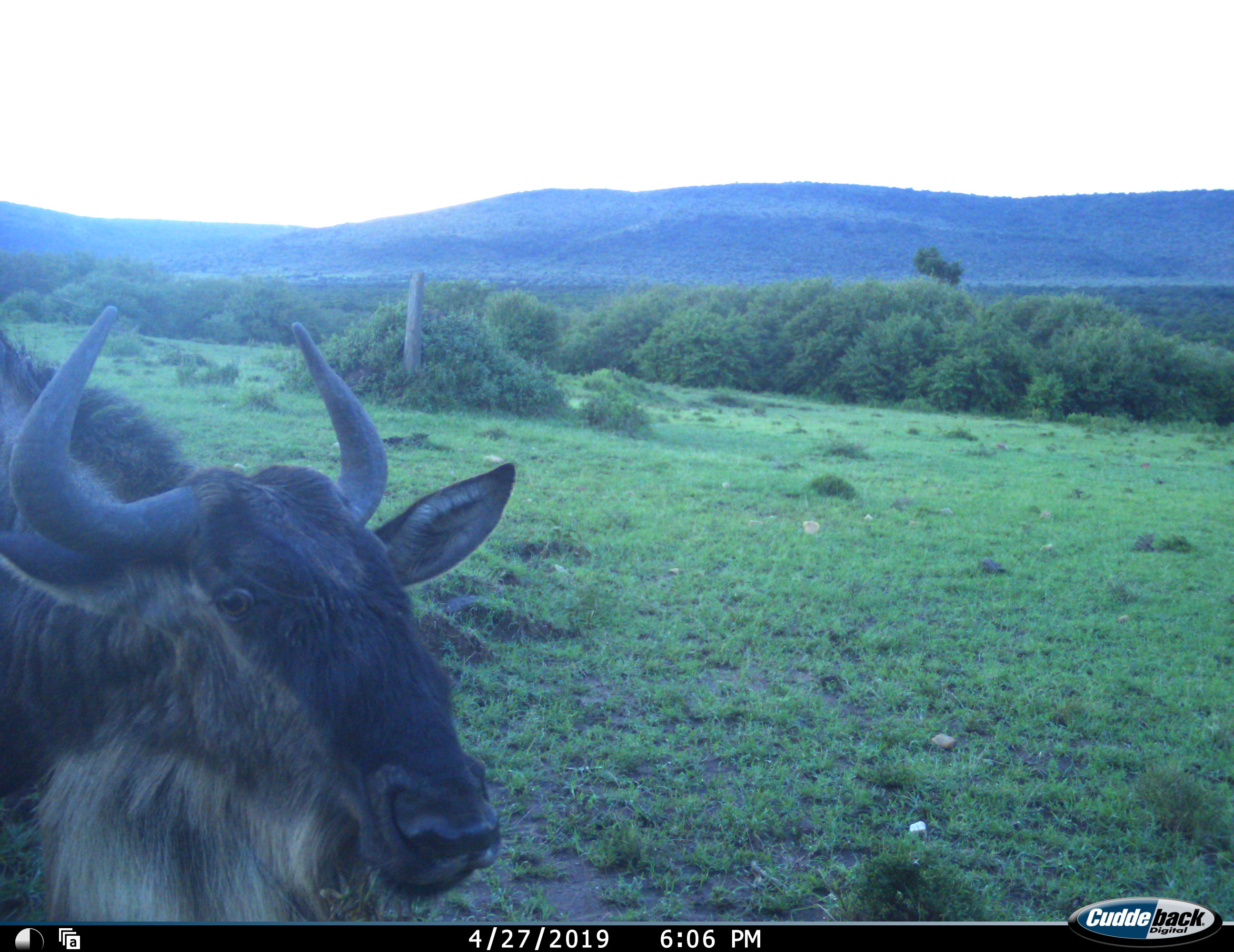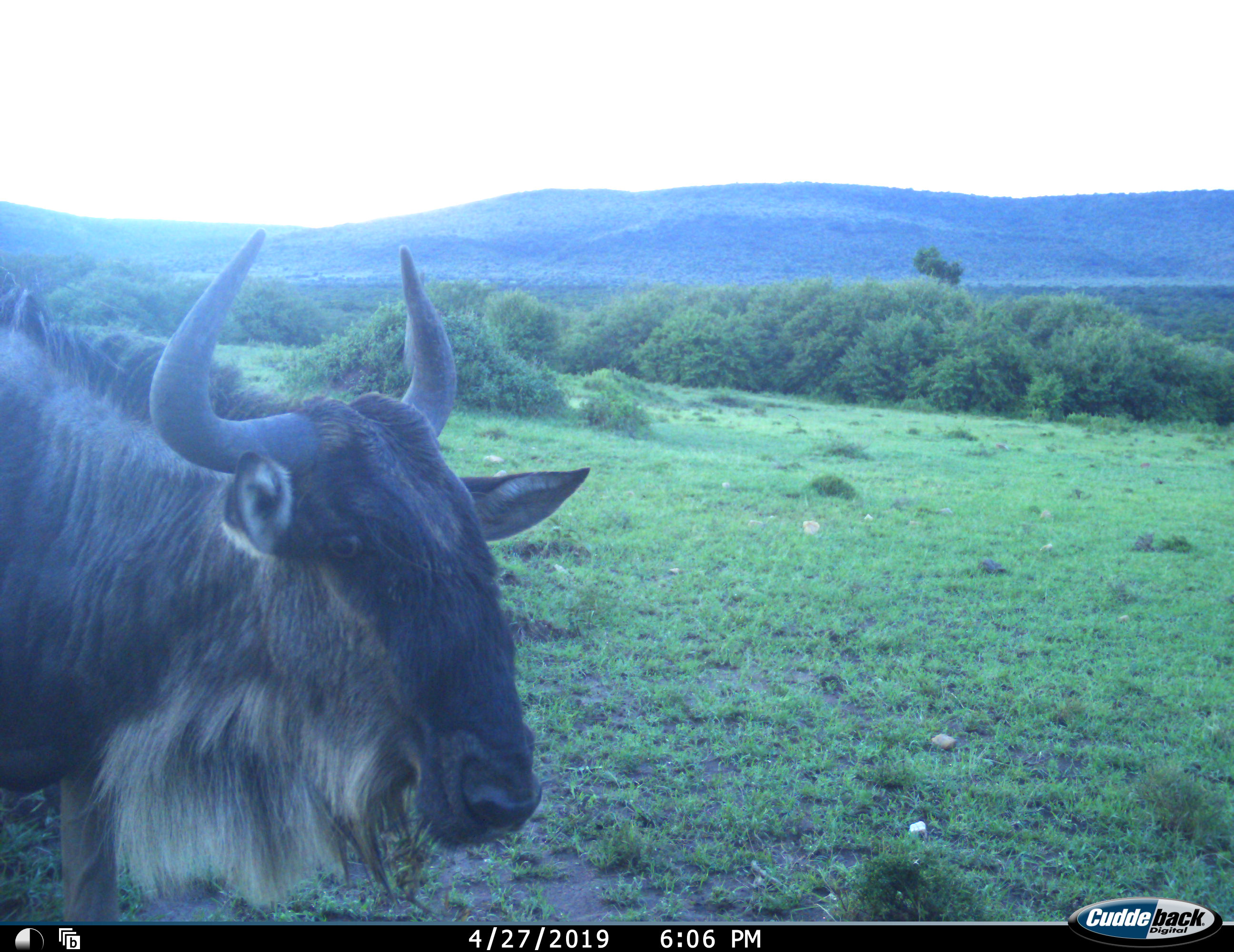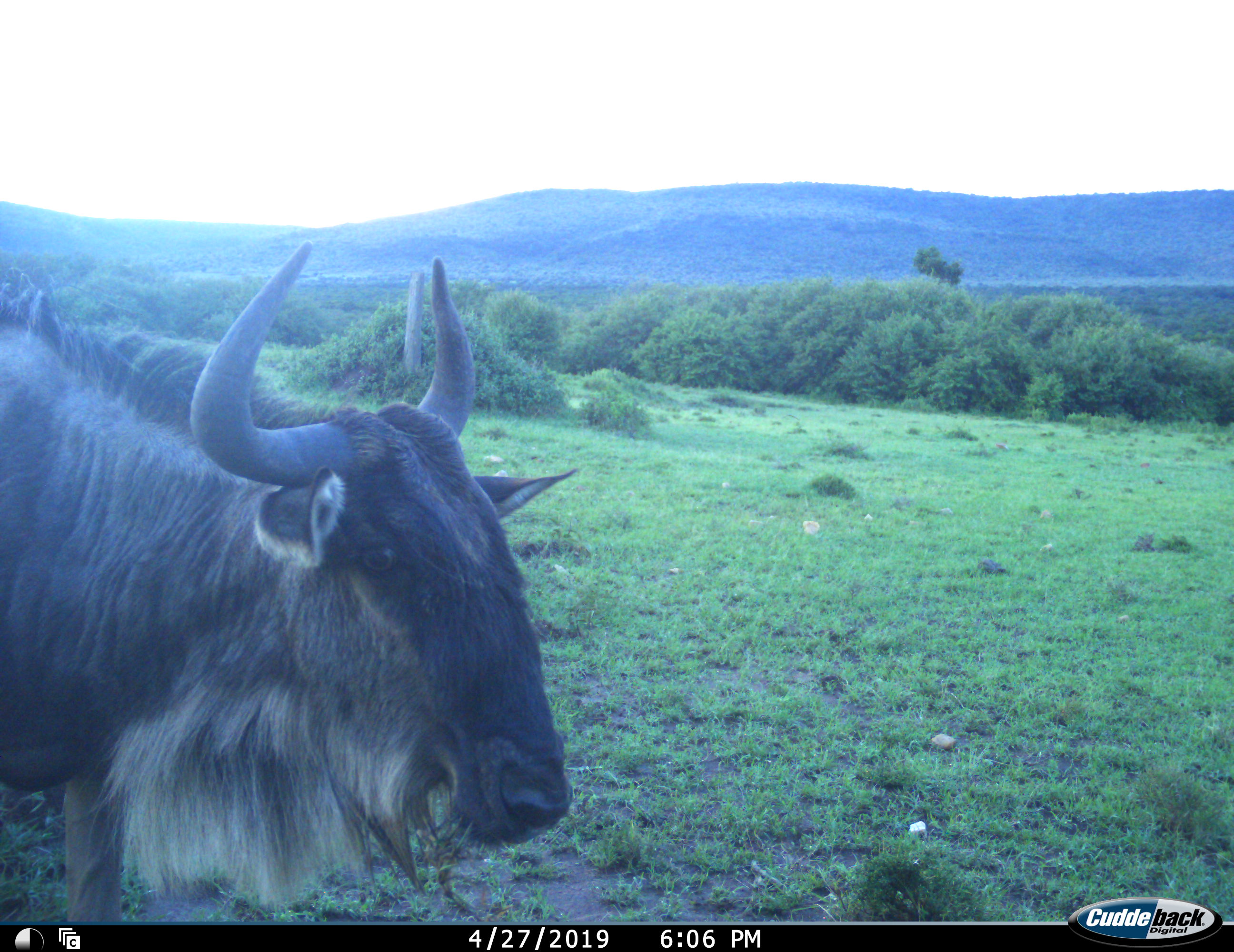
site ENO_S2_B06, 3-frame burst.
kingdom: Animalia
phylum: Chordata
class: Mammalia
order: Artiodactyla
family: Bovidae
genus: Connochaetes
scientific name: Connochaetes taurinus taurinus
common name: blue wildebeest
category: wildebeestblue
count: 1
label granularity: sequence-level